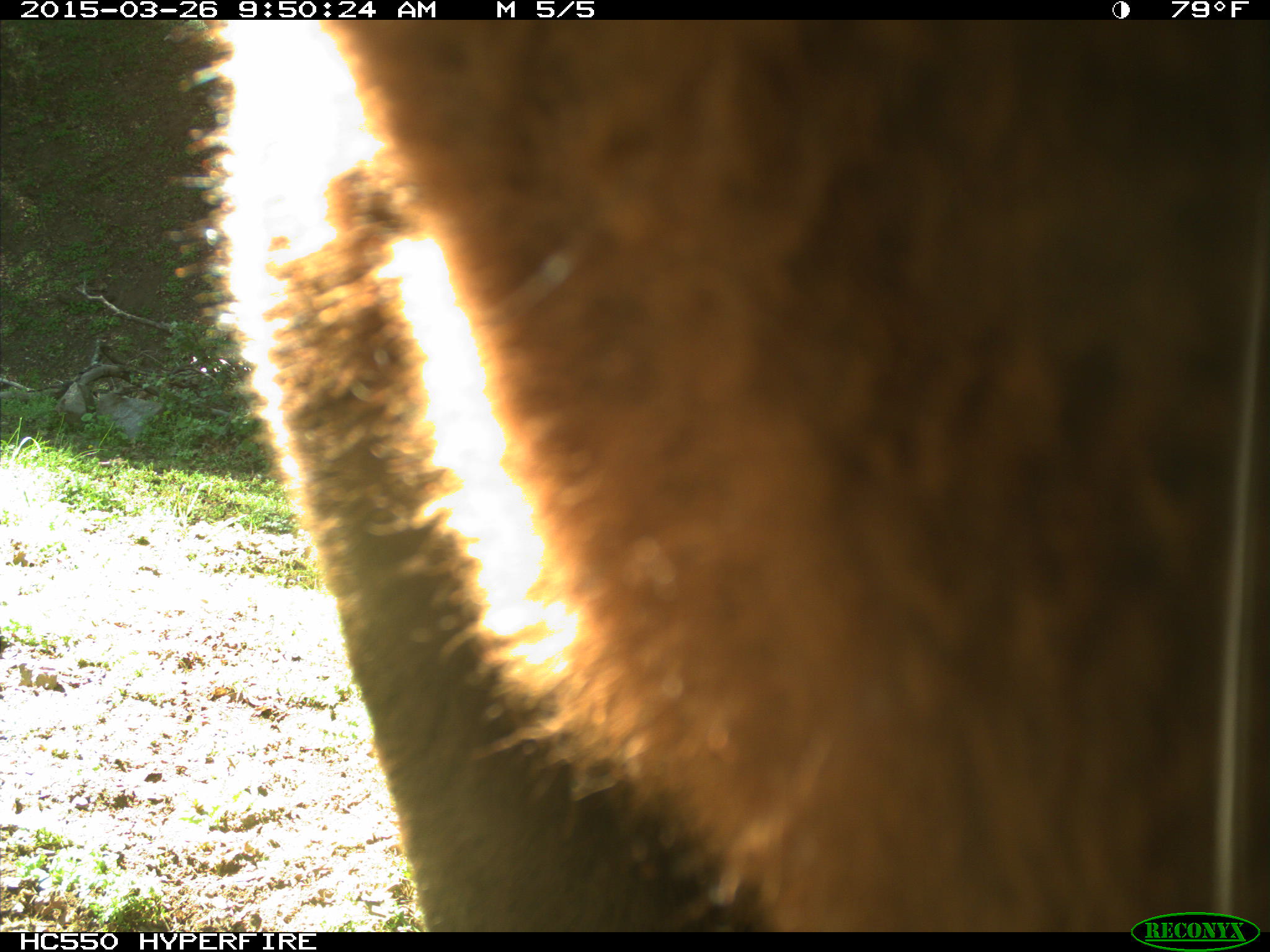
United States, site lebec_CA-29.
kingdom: Animalia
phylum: Chordata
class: Mammalia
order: Artiodactyla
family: Bovidae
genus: Bos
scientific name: Bos taurus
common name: domestic cow